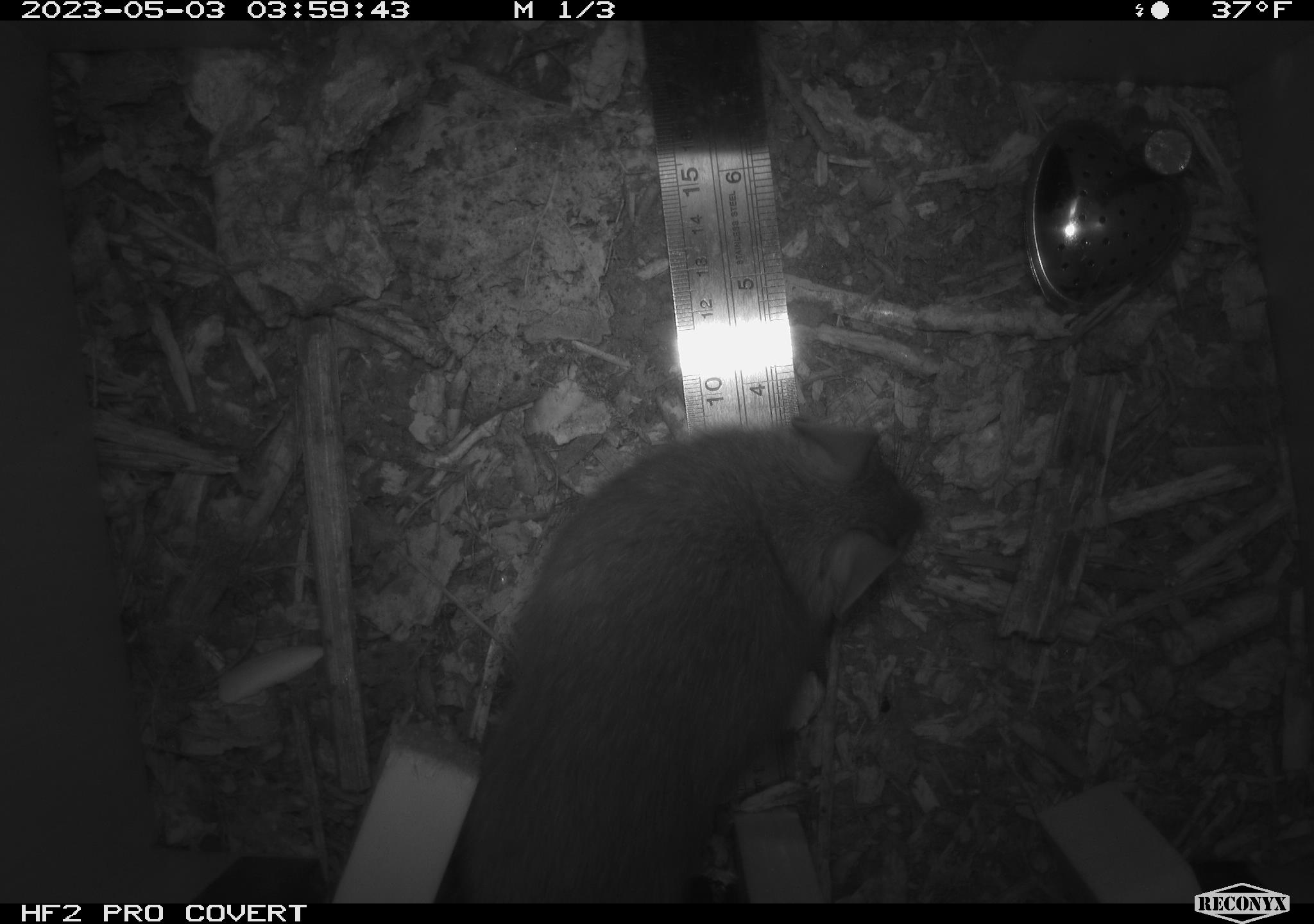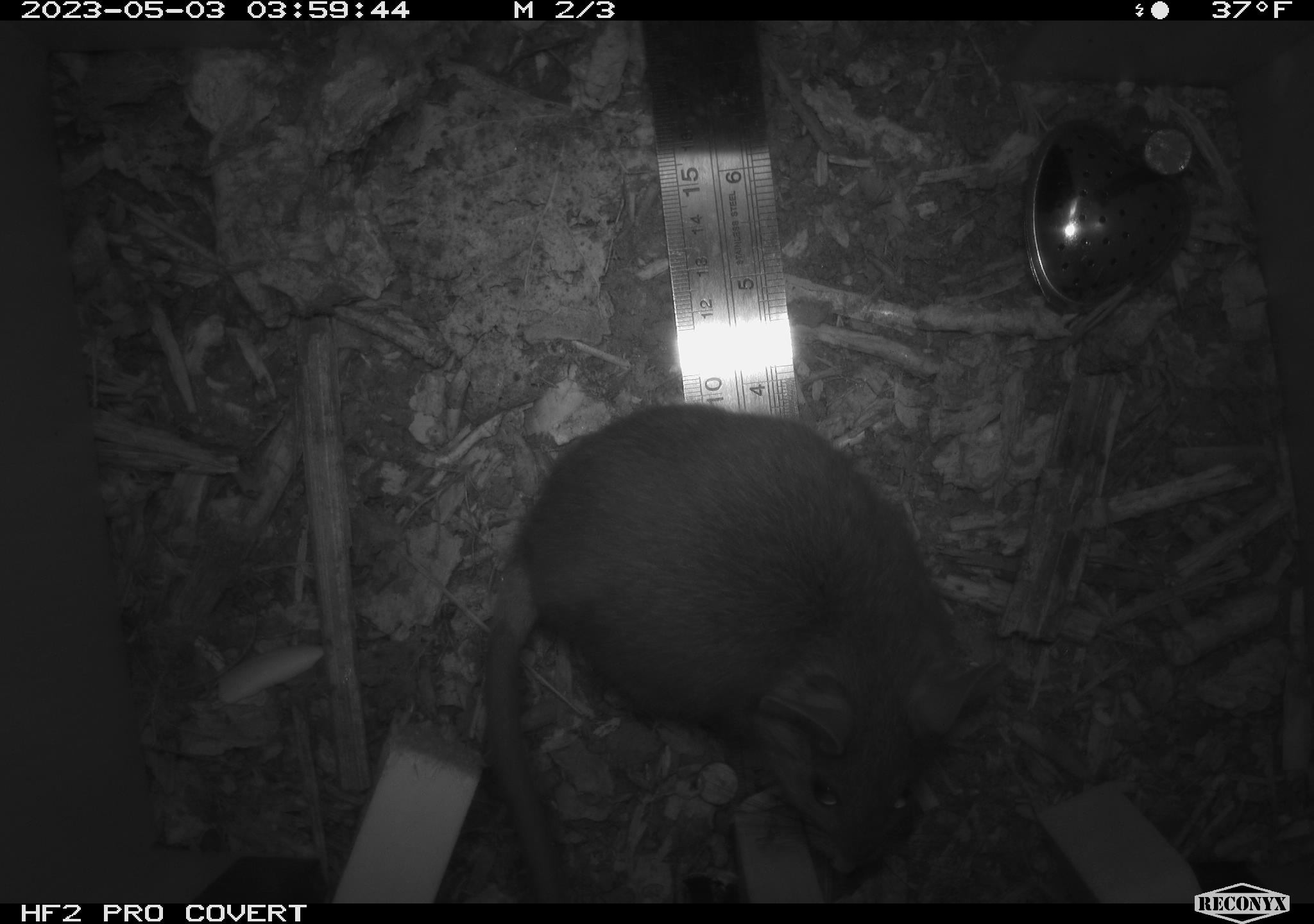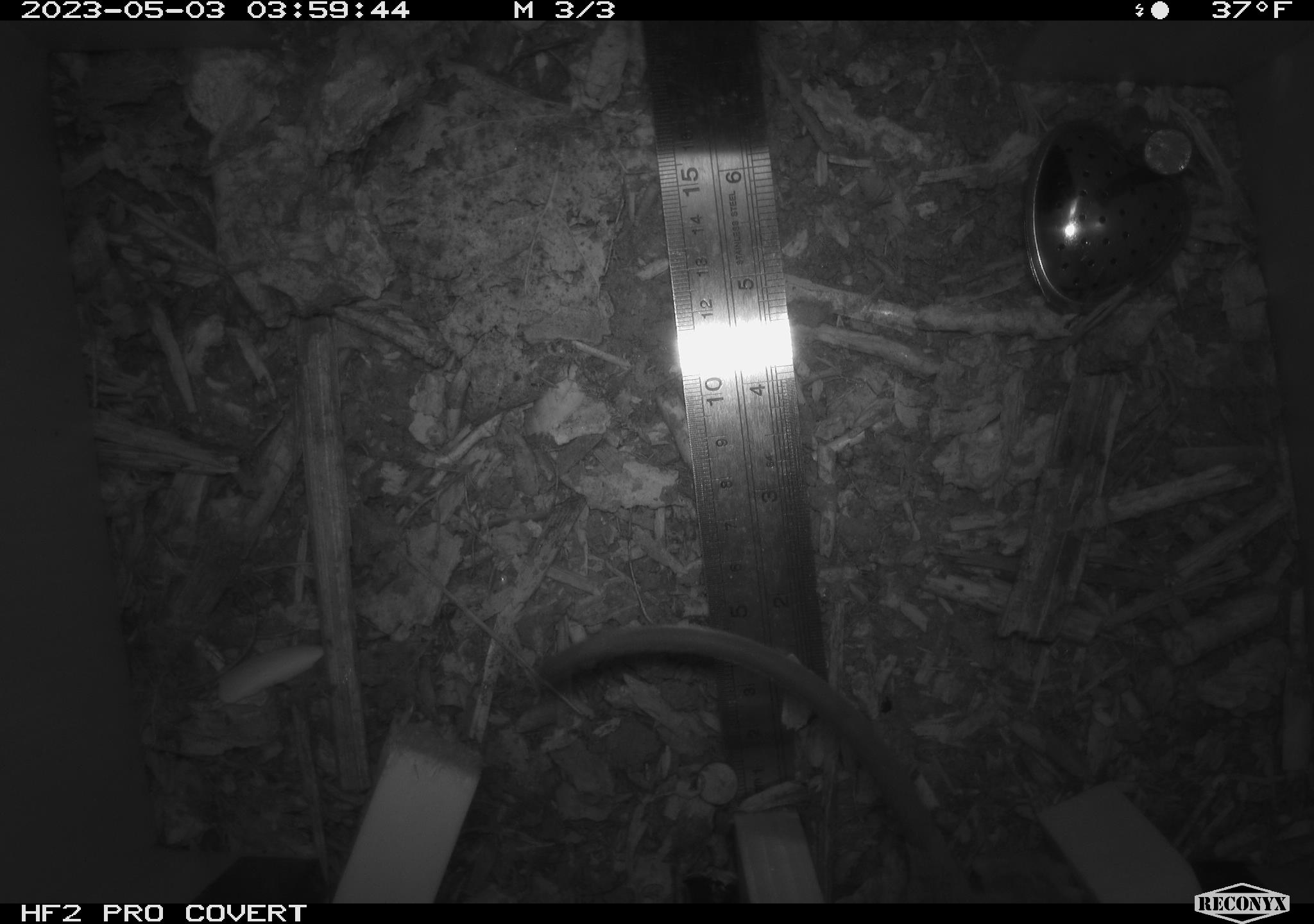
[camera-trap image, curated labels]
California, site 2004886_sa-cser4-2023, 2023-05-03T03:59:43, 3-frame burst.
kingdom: Animalia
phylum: Chordata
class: Mammalia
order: Rodentia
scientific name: Rodentia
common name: woodrat or rat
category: woodrat or rat species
Woodrat or rat species (woodrat or rat) (Rodentia).